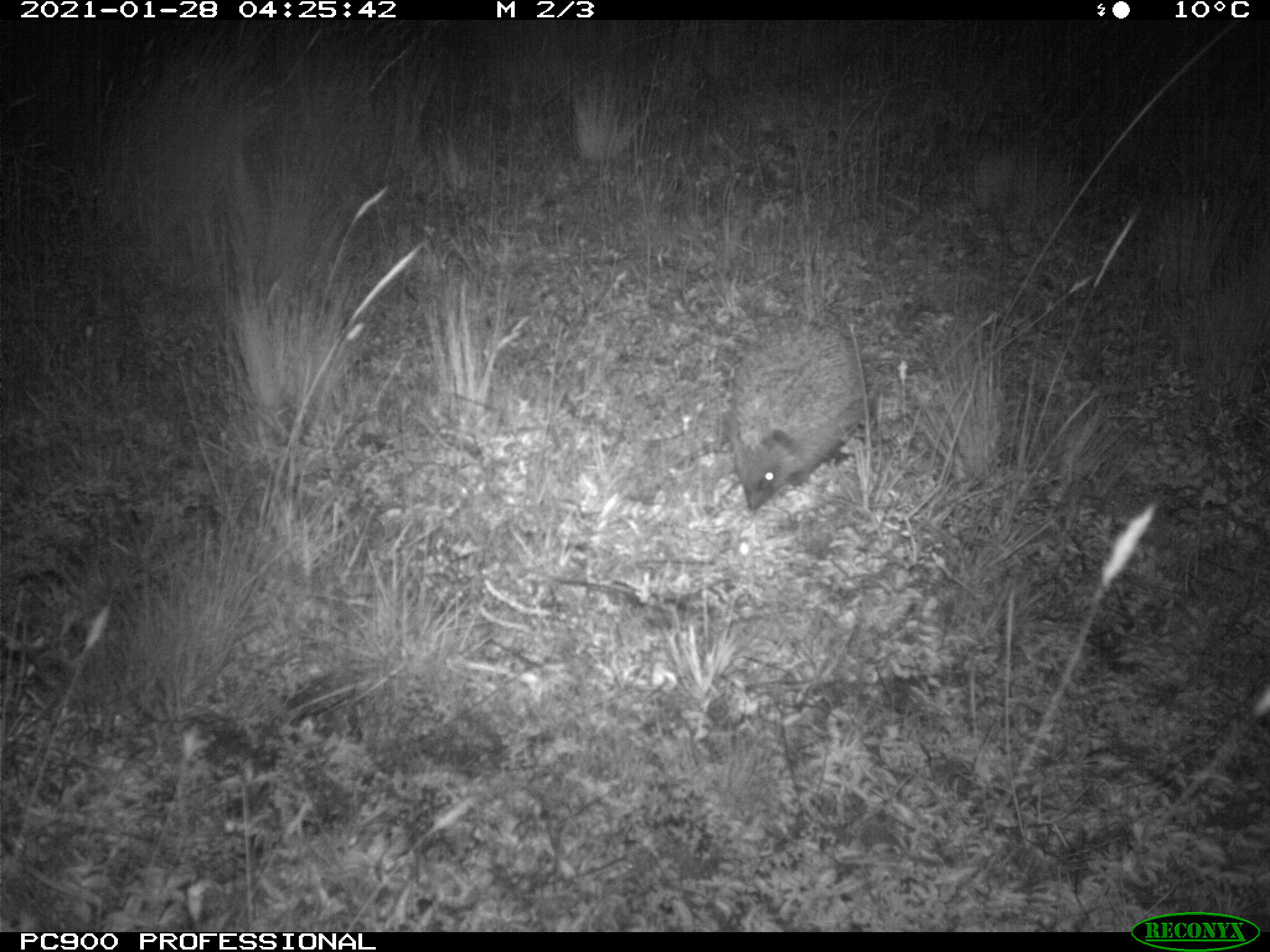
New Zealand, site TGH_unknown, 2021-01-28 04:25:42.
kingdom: Animalia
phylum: Chordata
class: Mammalia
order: Eulipotyphla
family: Erinaceidae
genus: Erinaceus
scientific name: Erinaceus europaeus europaeus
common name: european hedgehog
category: hedgehog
Hedgehog (european hedgehog) (Erinaceus europaeus europaeus).